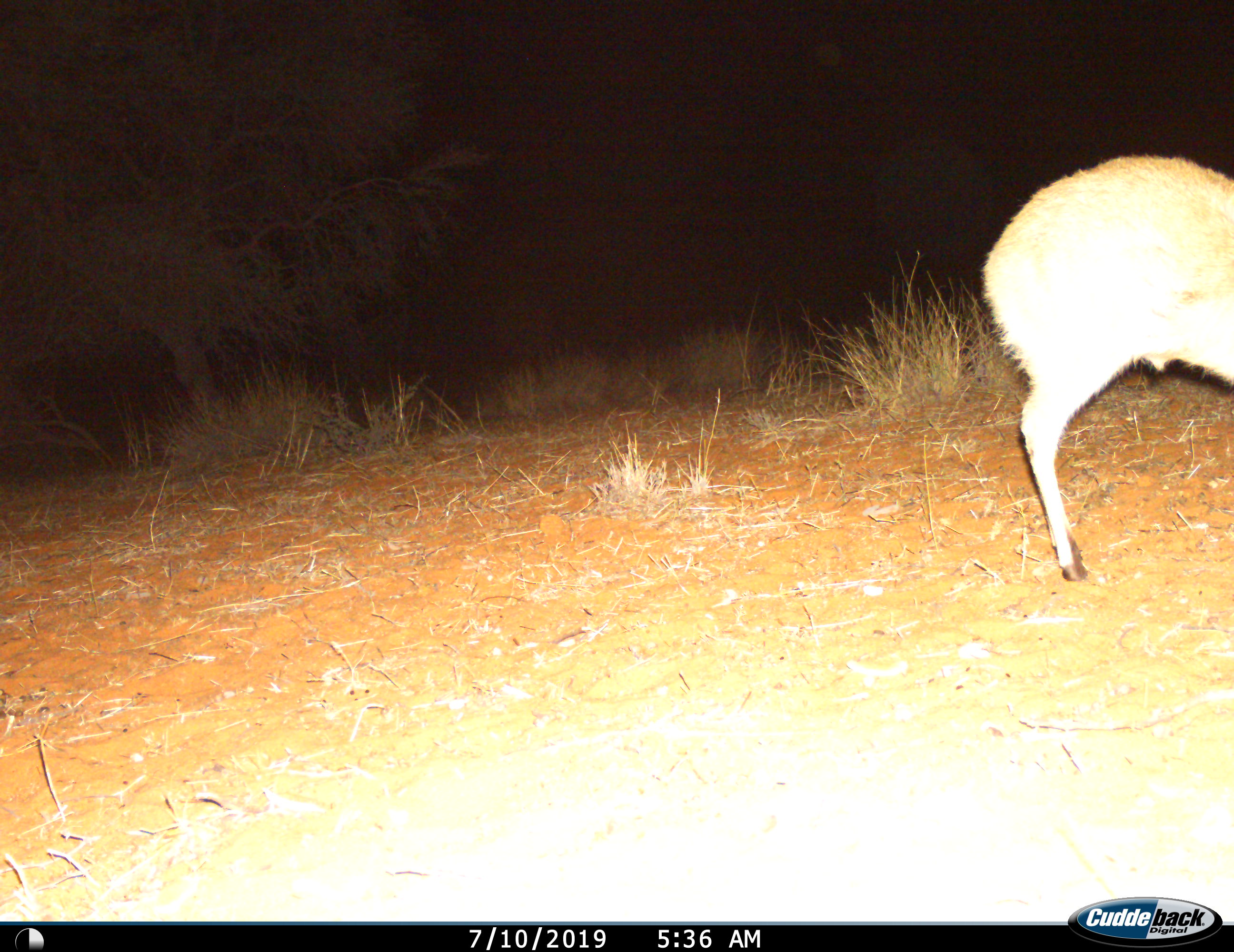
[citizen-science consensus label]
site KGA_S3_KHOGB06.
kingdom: Animalia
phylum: Chordata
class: Mammalia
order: Artiodactyla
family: Bovidae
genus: Raphicerus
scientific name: Raphicerus campestris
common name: steenbok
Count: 1.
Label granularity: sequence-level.